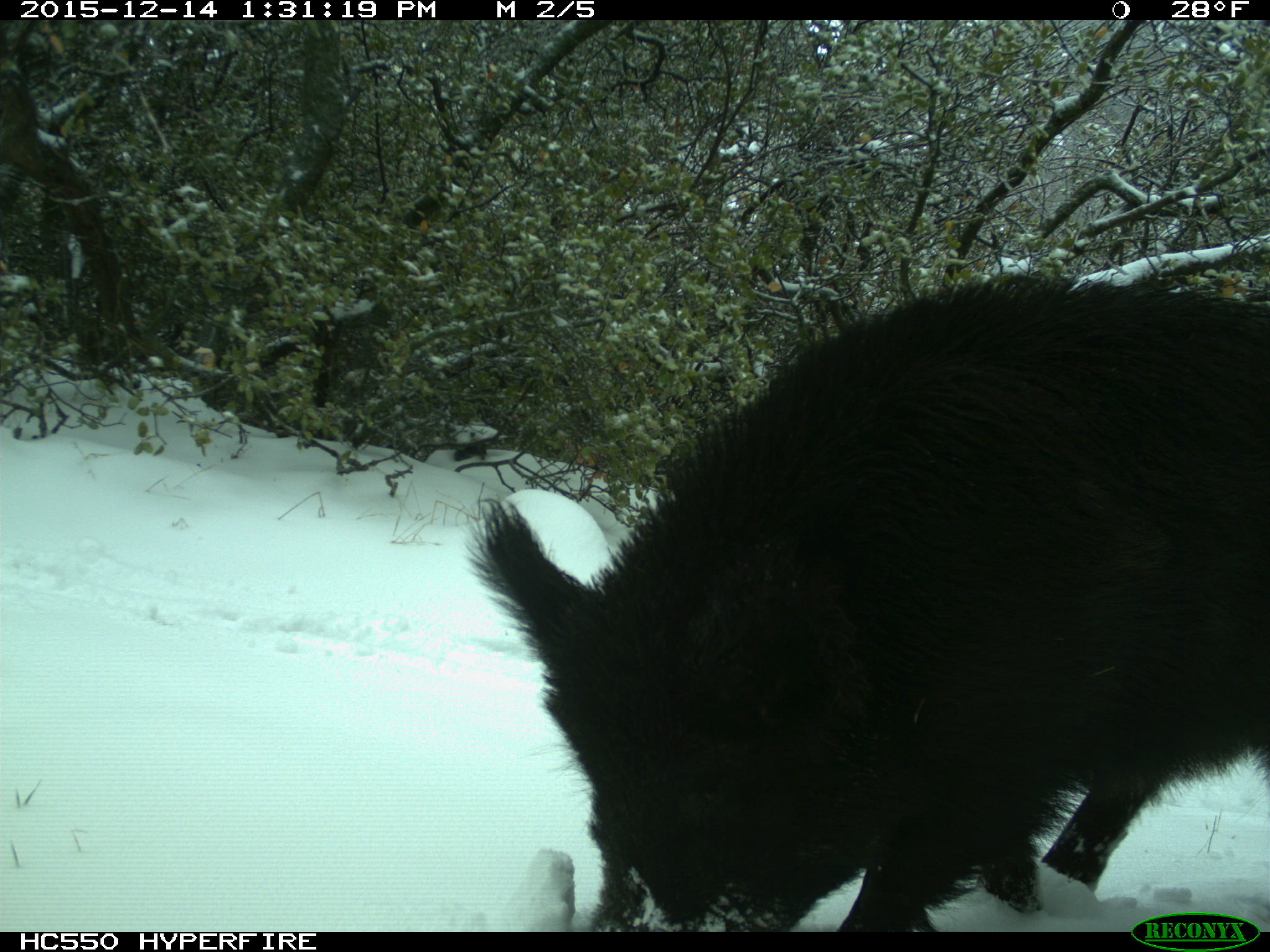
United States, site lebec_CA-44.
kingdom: Animalia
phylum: Chordata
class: Mammalia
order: Artiodactyla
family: Suidae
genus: Sus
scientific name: Sus scrofa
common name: wild boar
Sus scrofa (wild boar).